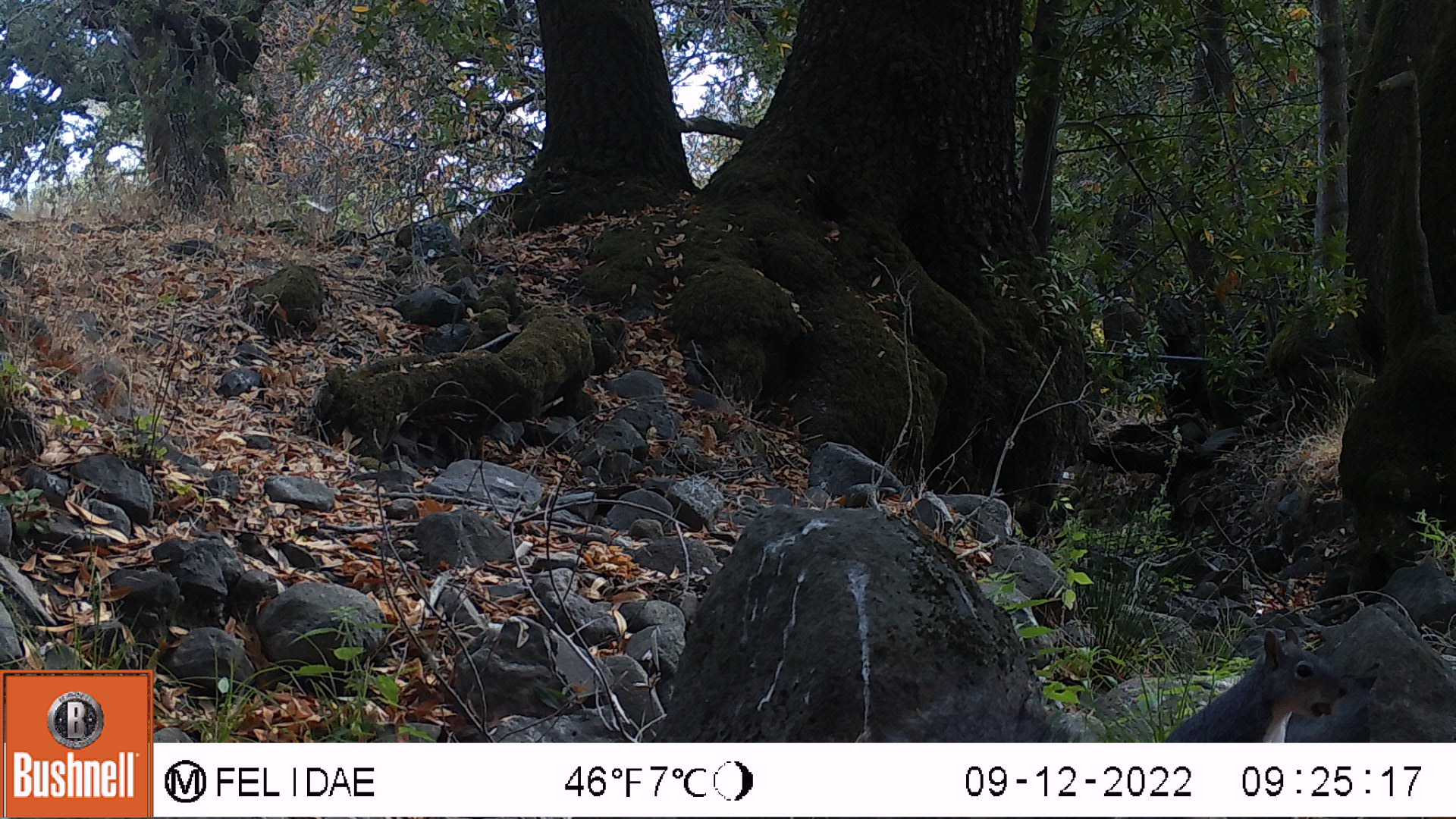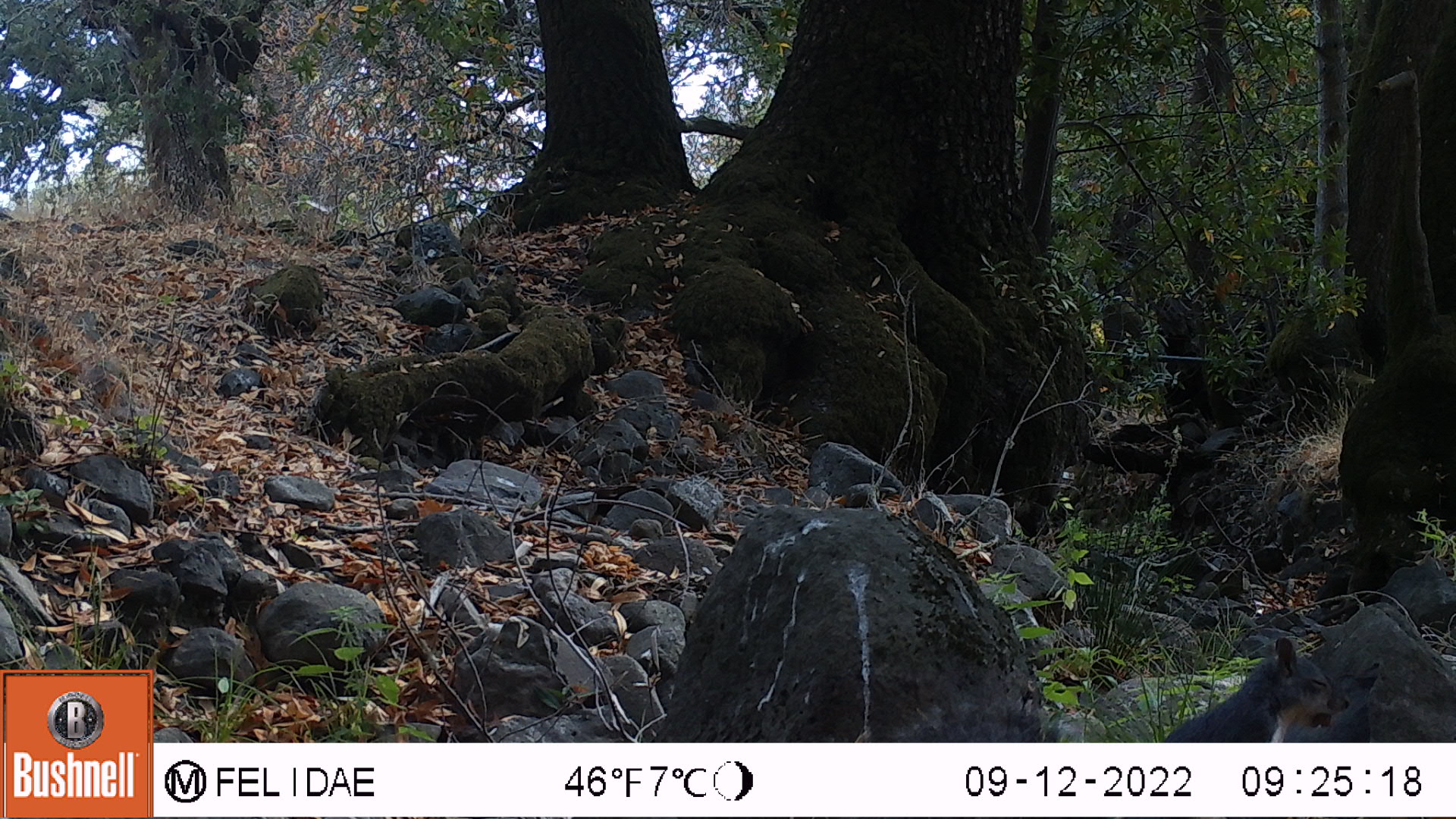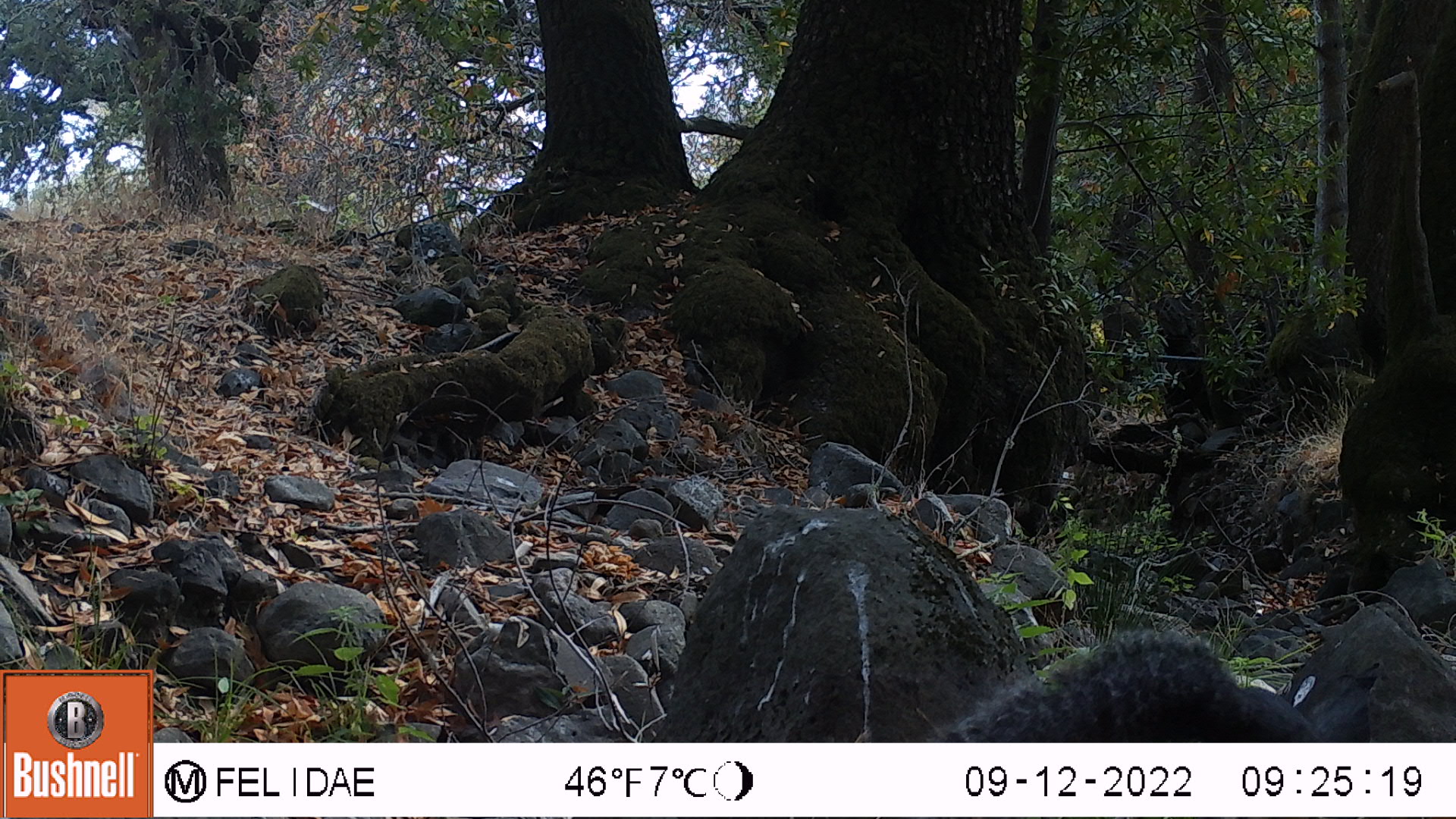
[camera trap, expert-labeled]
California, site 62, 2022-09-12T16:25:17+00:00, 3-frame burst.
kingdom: Animalia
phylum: Chordata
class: Mammalia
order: Rodentia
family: Sciuridae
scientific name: Sciuridae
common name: squirrel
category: unknown squirrel